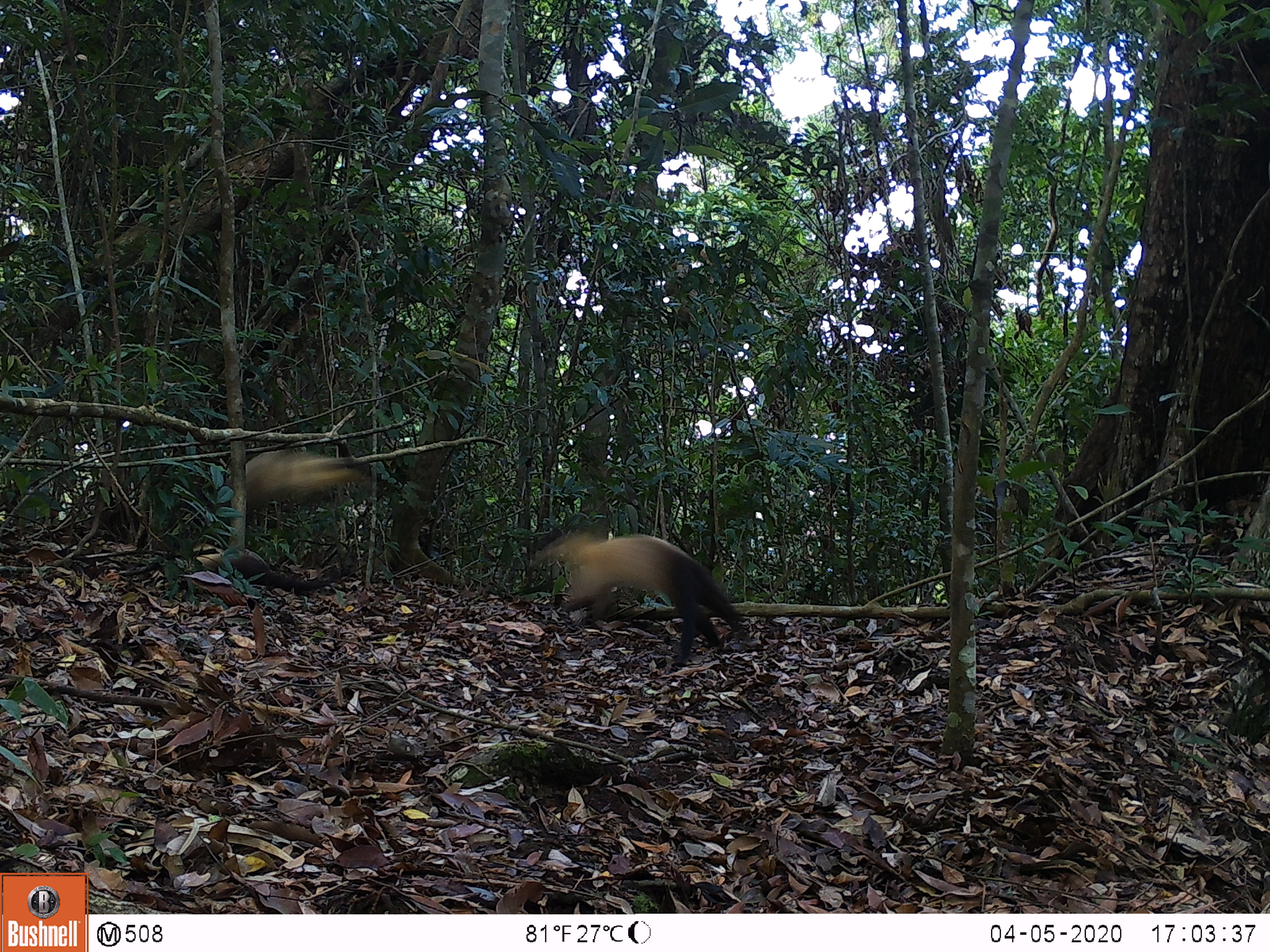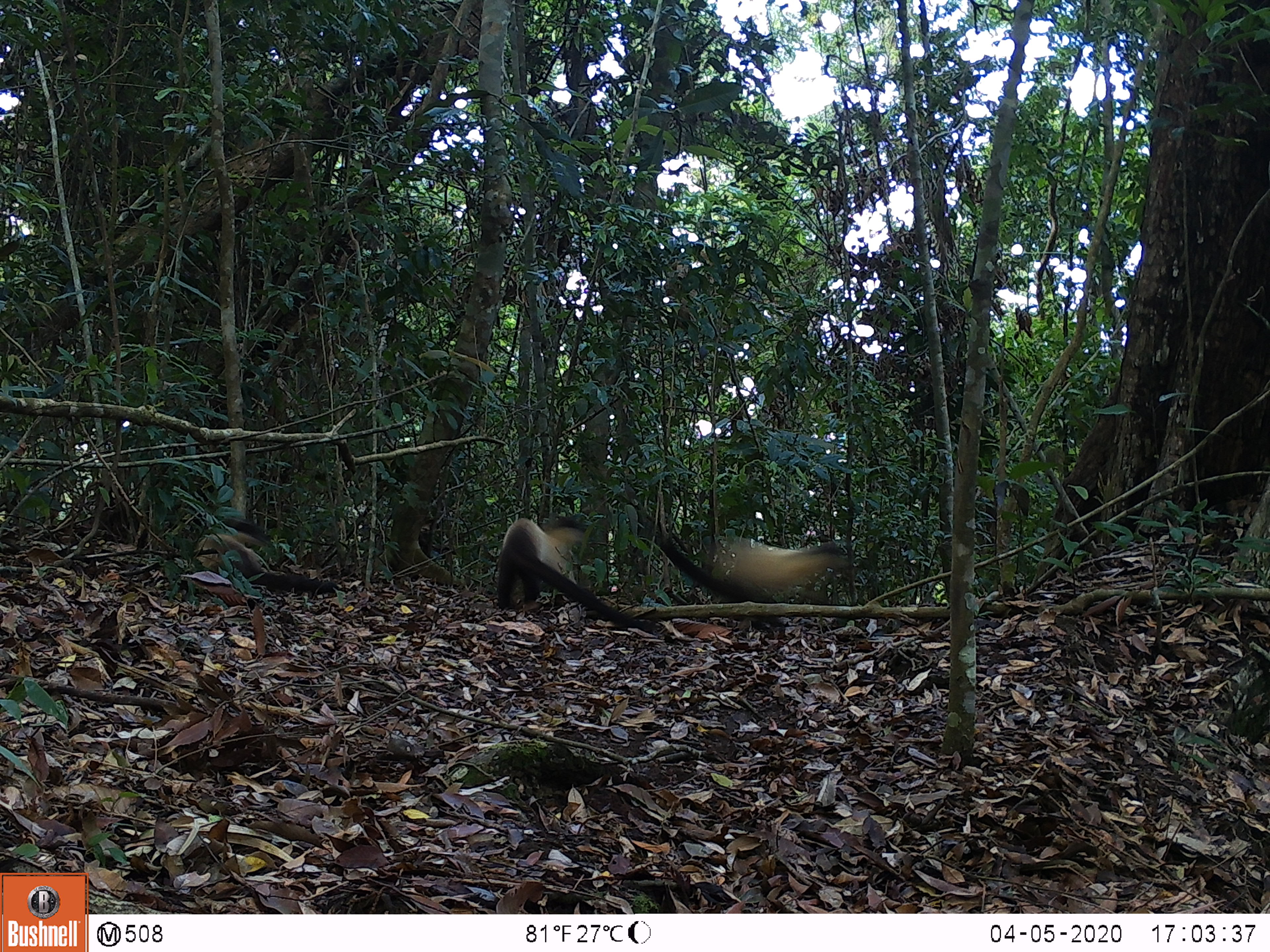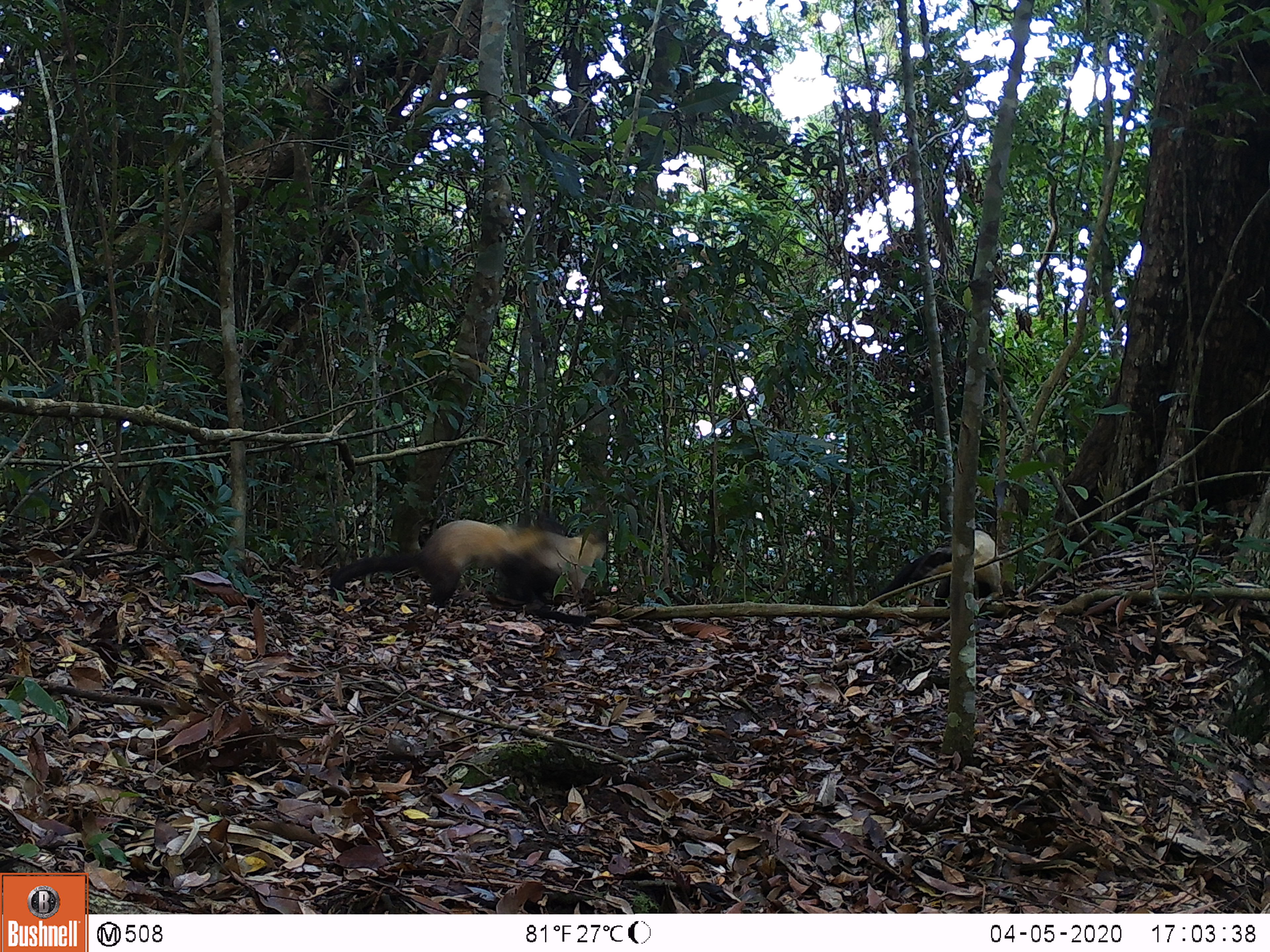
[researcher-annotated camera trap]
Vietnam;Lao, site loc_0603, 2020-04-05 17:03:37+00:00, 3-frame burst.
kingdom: Animalia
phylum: Chordata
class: Mammalia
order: Carnivora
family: Mustelidae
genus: Martes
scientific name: Martes flavigula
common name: yellow-throated marten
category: yellow throated marten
Yellow throated marten (yellow-throated marten) (Martes flavigula). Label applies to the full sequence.